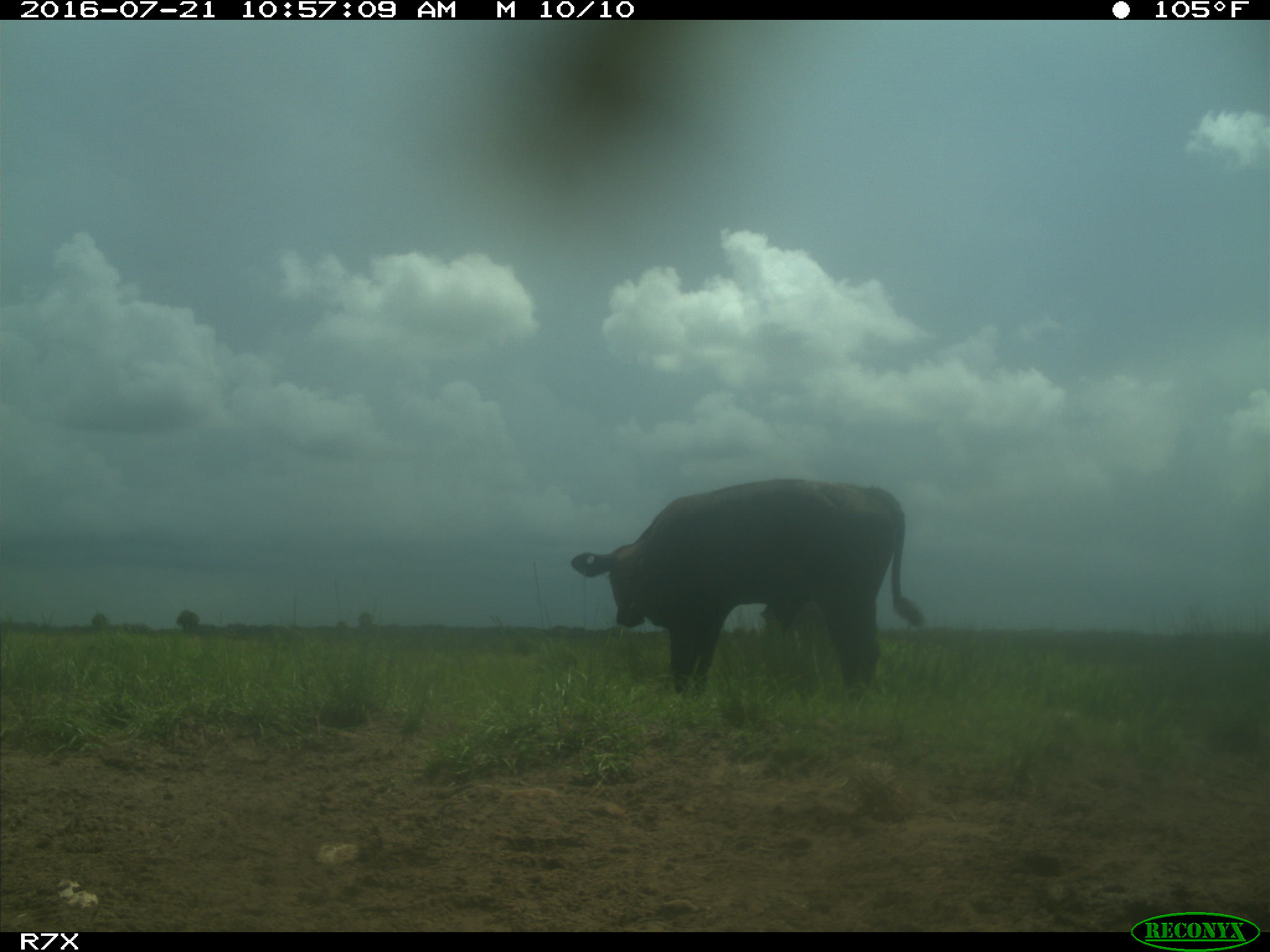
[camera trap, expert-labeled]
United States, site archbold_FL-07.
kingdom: Animalia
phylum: Chordata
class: Mammalia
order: Artiodactyla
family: Bovidae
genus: Bos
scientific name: Bos taurus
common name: domestic cow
Bos taurus (domestic cow).